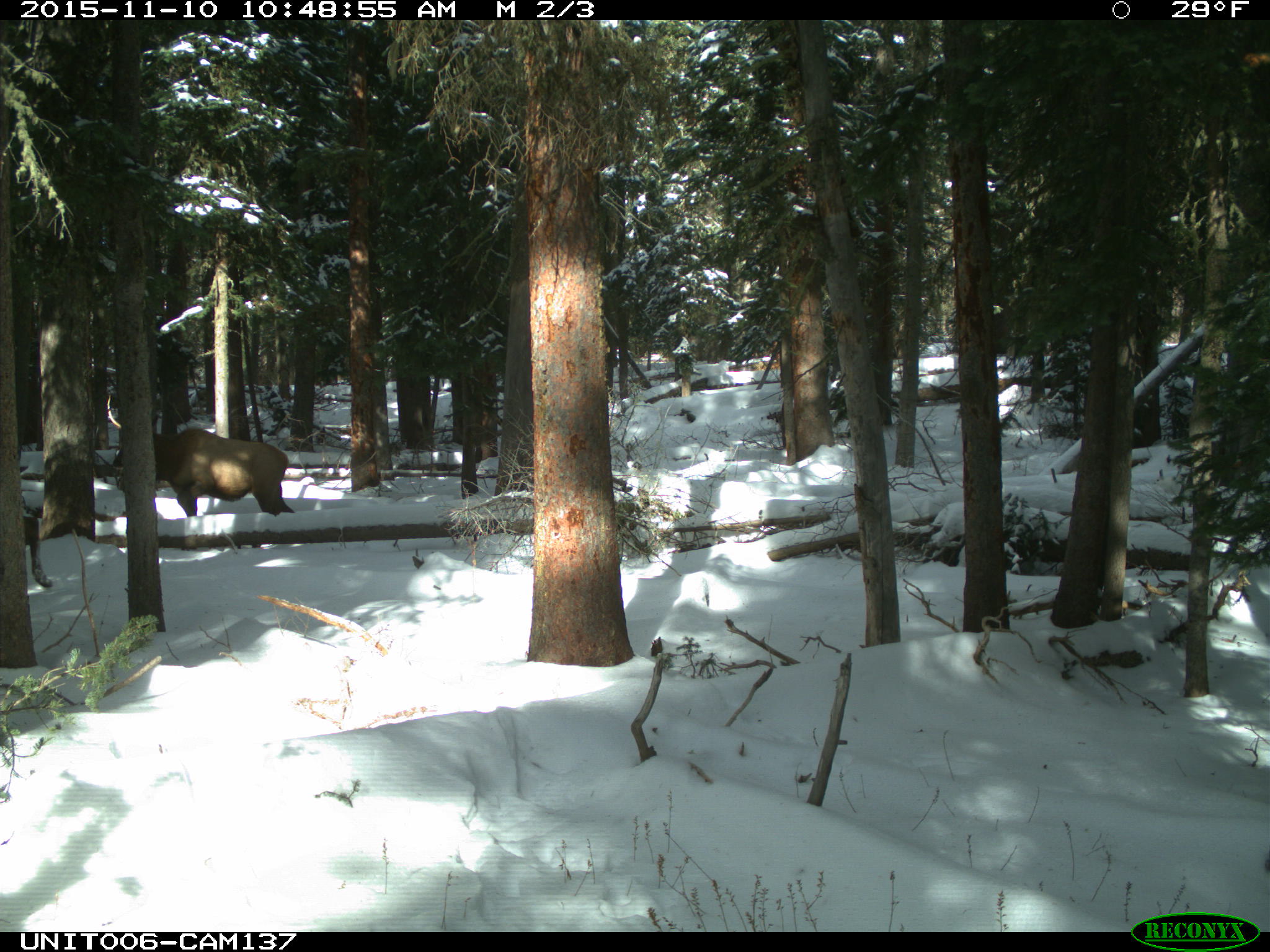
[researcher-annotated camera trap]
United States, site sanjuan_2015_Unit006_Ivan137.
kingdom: Animalia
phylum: Chordata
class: Mammalia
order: Artiodactyla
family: Cervidae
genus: Cervus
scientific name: Cervus elaphus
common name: red deer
Cervus elaphus (red deer).